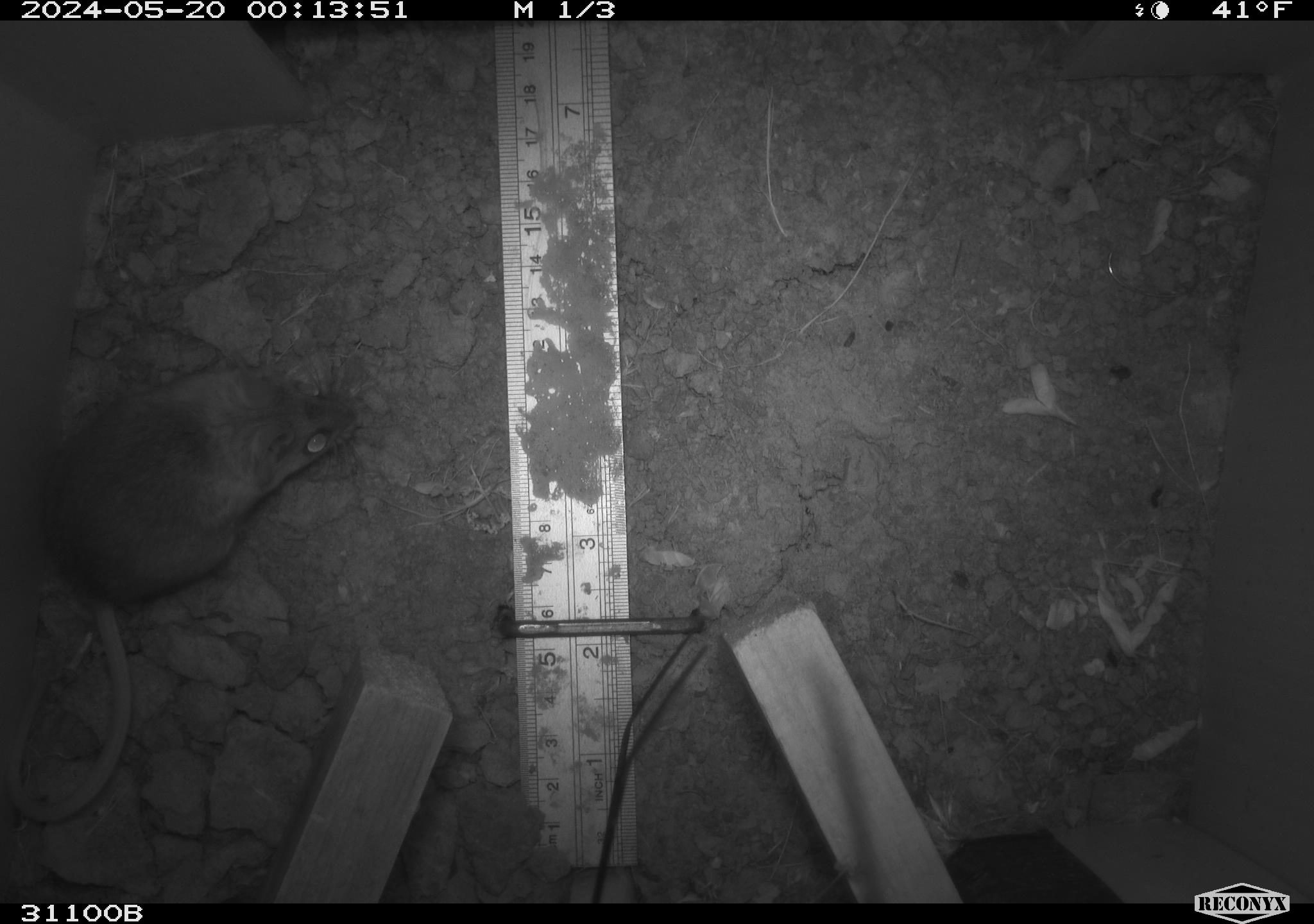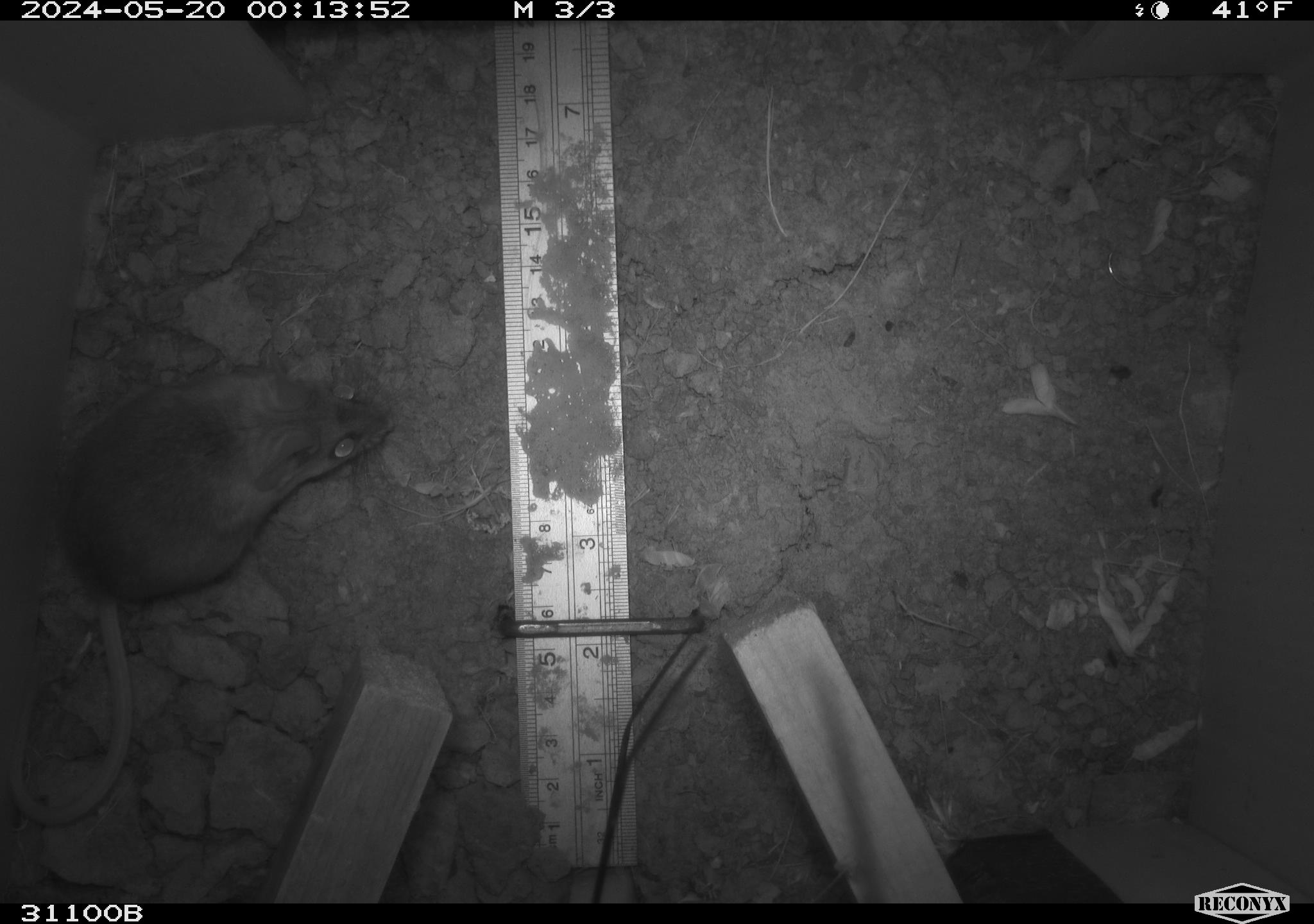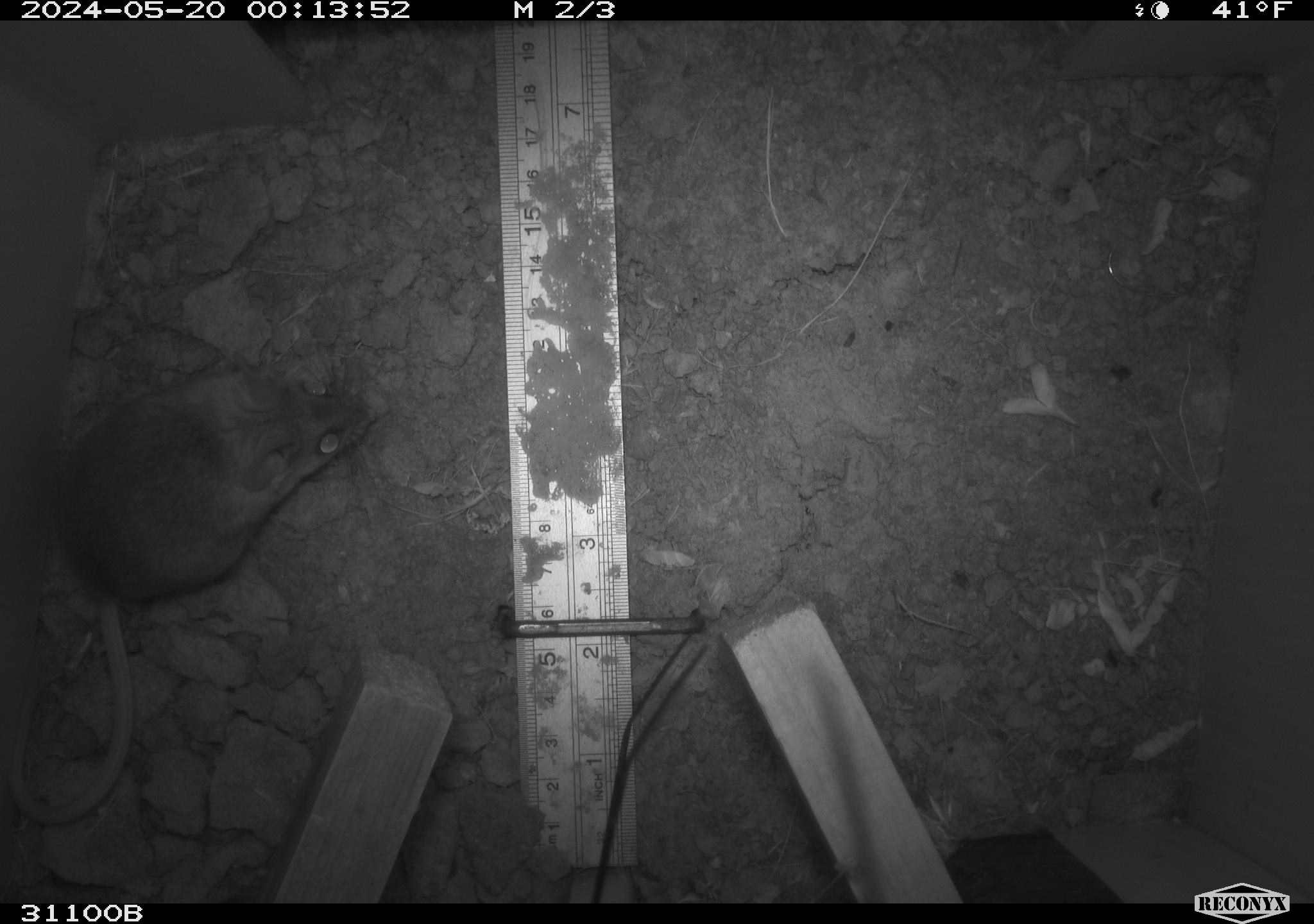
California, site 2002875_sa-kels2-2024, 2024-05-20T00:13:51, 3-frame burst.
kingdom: Animalia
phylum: Chordata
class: Mammalia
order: Rodentia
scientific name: Rodentia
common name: rodent